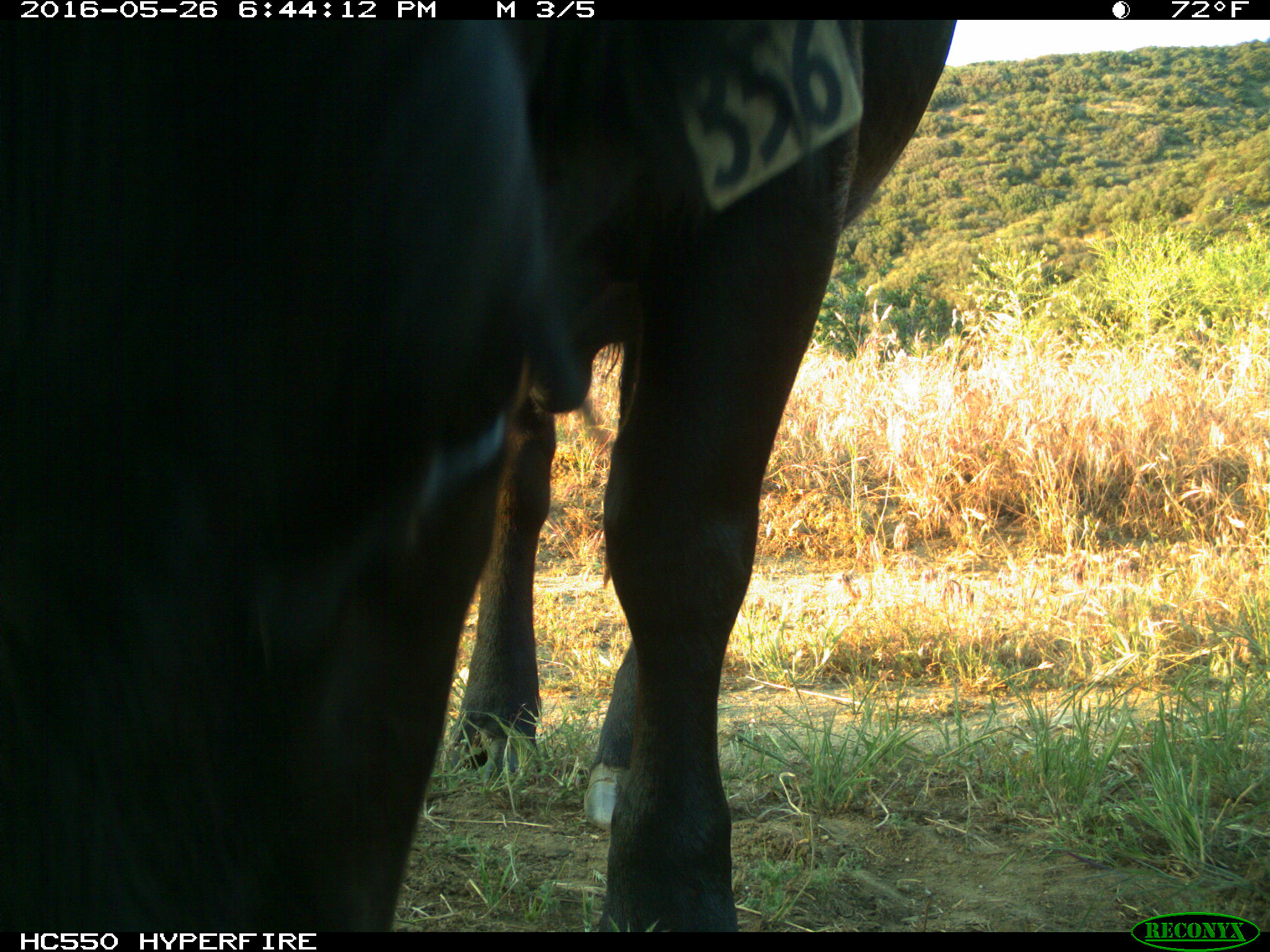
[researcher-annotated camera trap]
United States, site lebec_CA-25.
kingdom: Animalia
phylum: Chordata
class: Mammalia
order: Artiodactyla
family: Bovidae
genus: Bos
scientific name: Bos taurus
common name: domestic cow